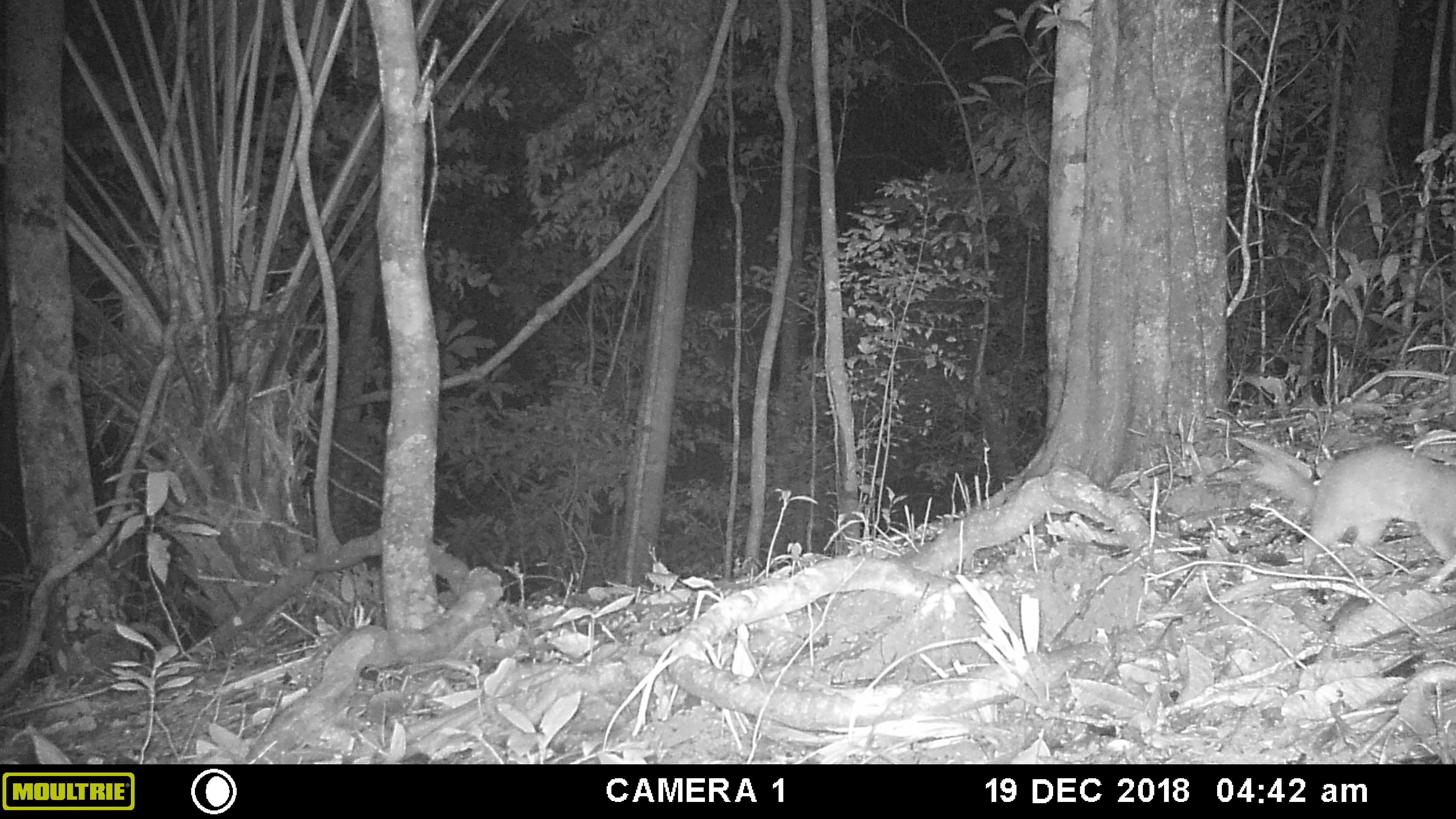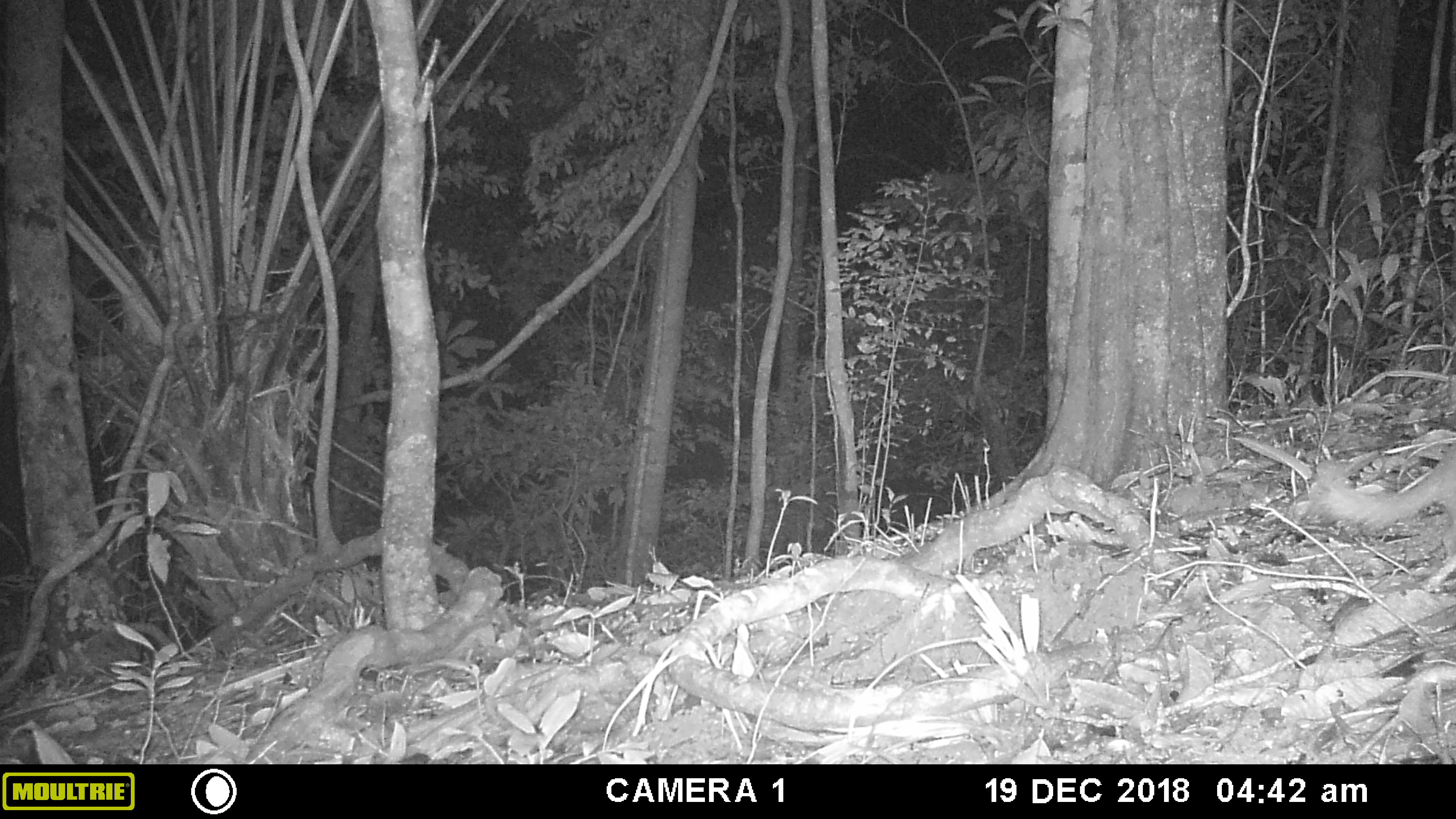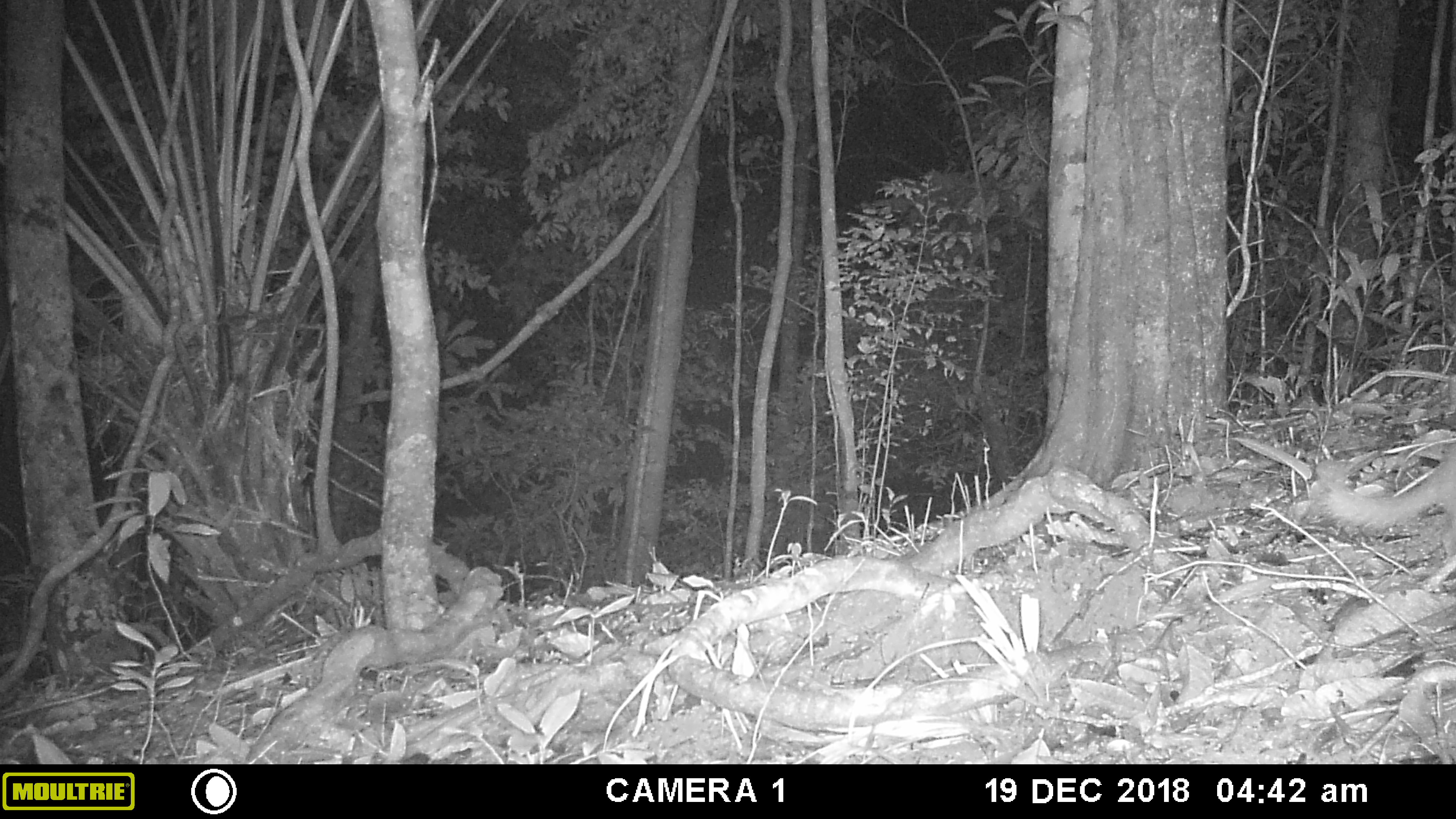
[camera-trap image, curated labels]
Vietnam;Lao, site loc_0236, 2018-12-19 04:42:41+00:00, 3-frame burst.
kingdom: Animalia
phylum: Chordata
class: Mammalia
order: Carnivora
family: Mustelidae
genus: Melogale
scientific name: Melogale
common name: ferret badger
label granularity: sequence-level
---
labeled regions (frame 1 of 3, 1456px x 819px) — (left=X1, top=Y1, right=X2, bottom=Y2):
ferret badger: (left=1247, top=443, right=1456, bottom=569)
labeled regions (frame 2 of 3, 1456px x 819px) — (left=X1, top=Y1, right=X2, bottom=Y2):
ferret badger: (left=1305, top=438, right=1456, bottom=557)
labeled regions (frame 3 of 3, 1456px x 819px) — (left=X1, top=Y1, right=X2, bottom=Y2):
ferret badger: (left=1311, top=441, right=1456, bottom=556)